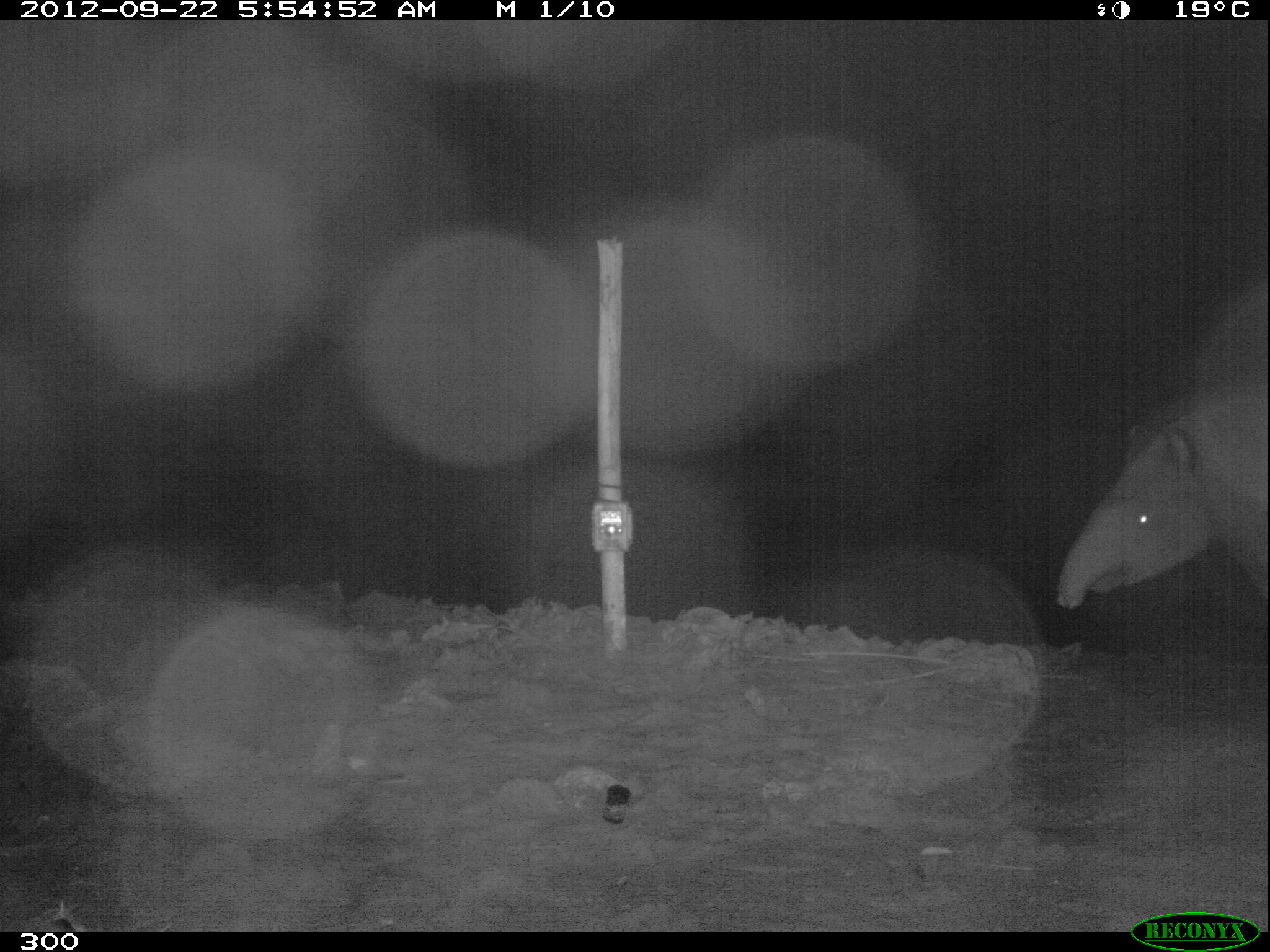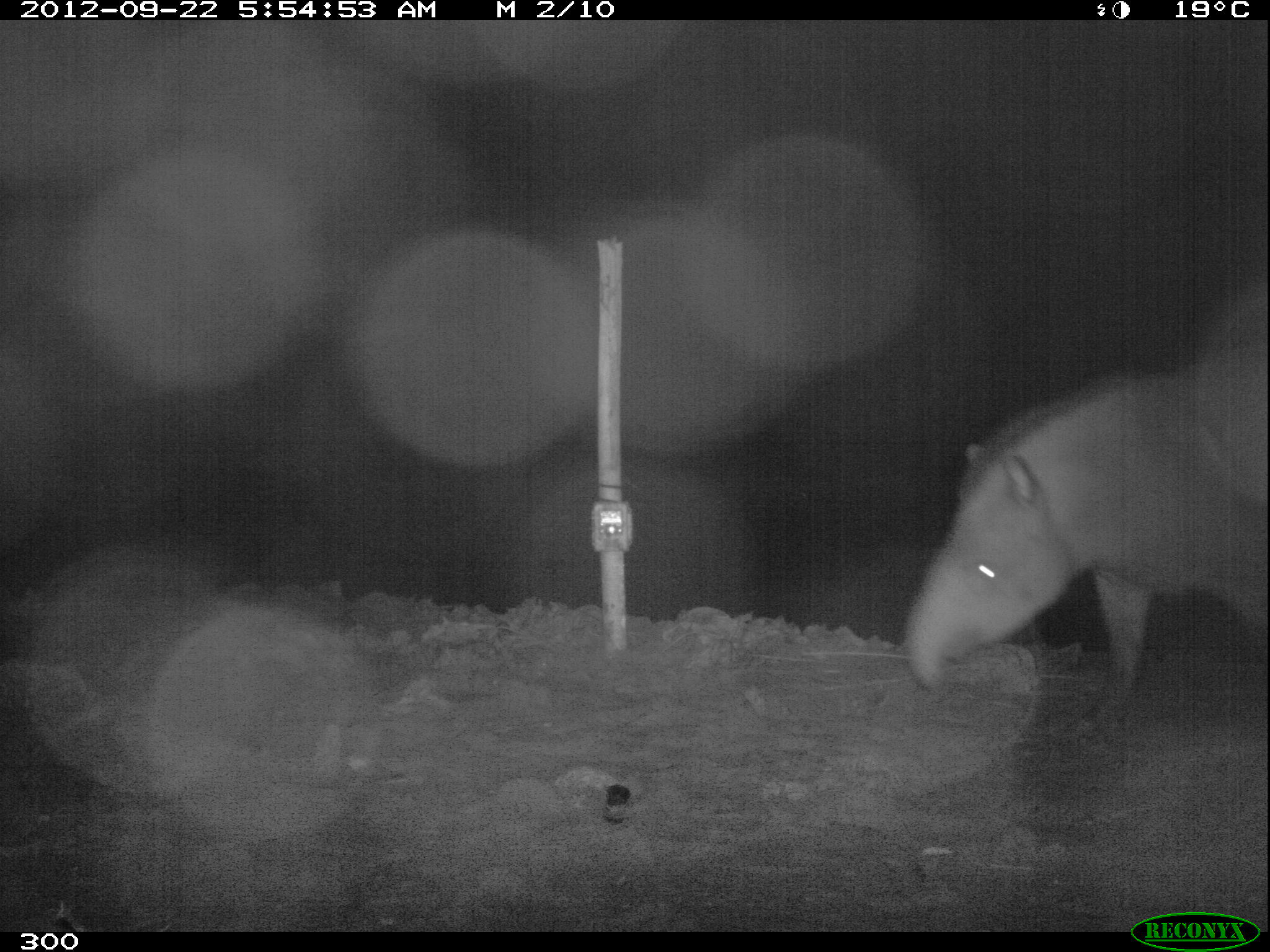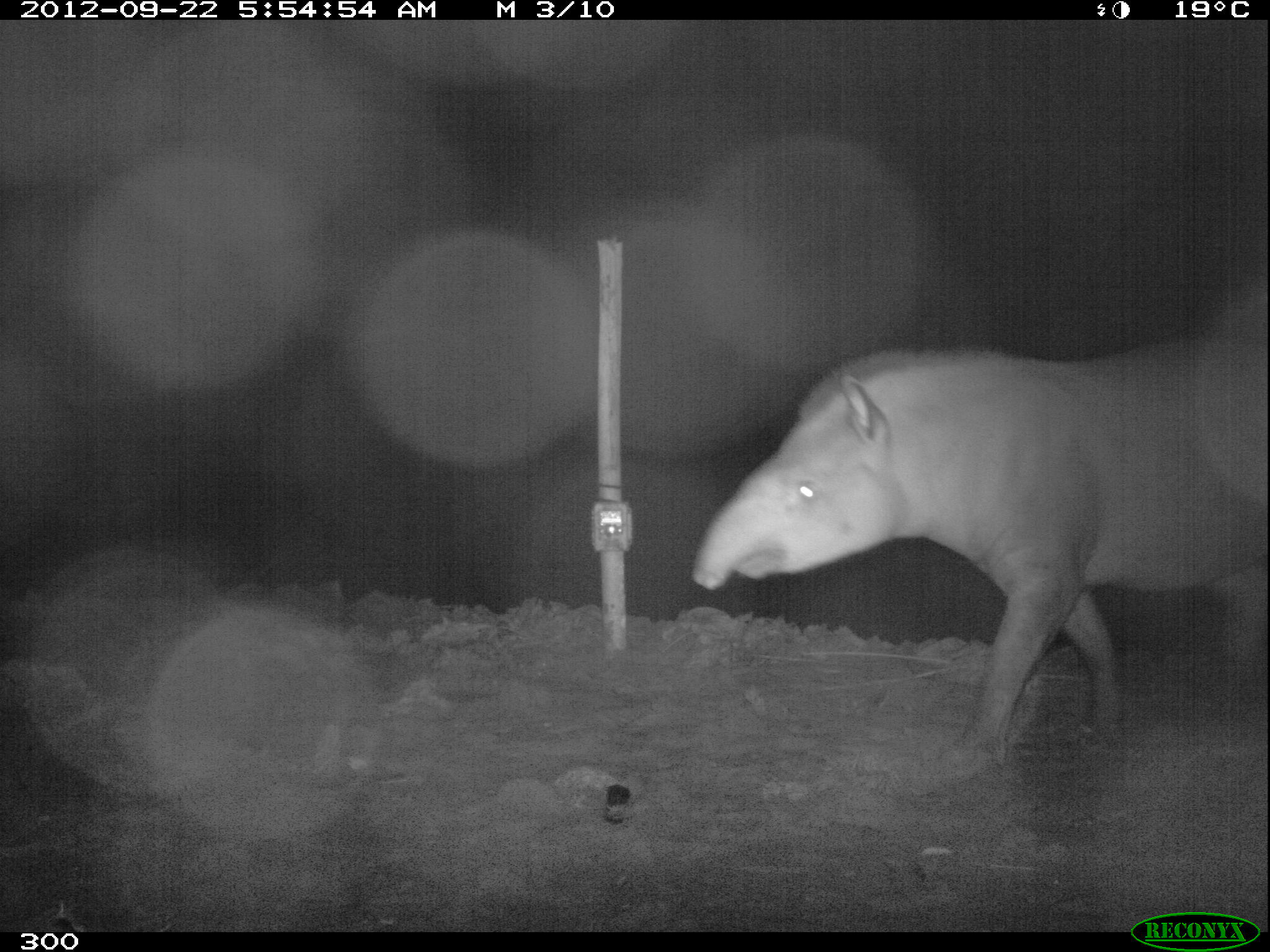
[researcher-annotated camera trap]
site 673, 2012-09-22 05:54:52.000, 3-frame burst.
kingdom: Animalia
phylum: Chordata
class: Mammalia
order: Perissodactyla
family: Tapiridae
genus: Tapirus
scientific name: Tapirus terrestris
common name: south american tapir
Tapirus terrestris (south american tapir).